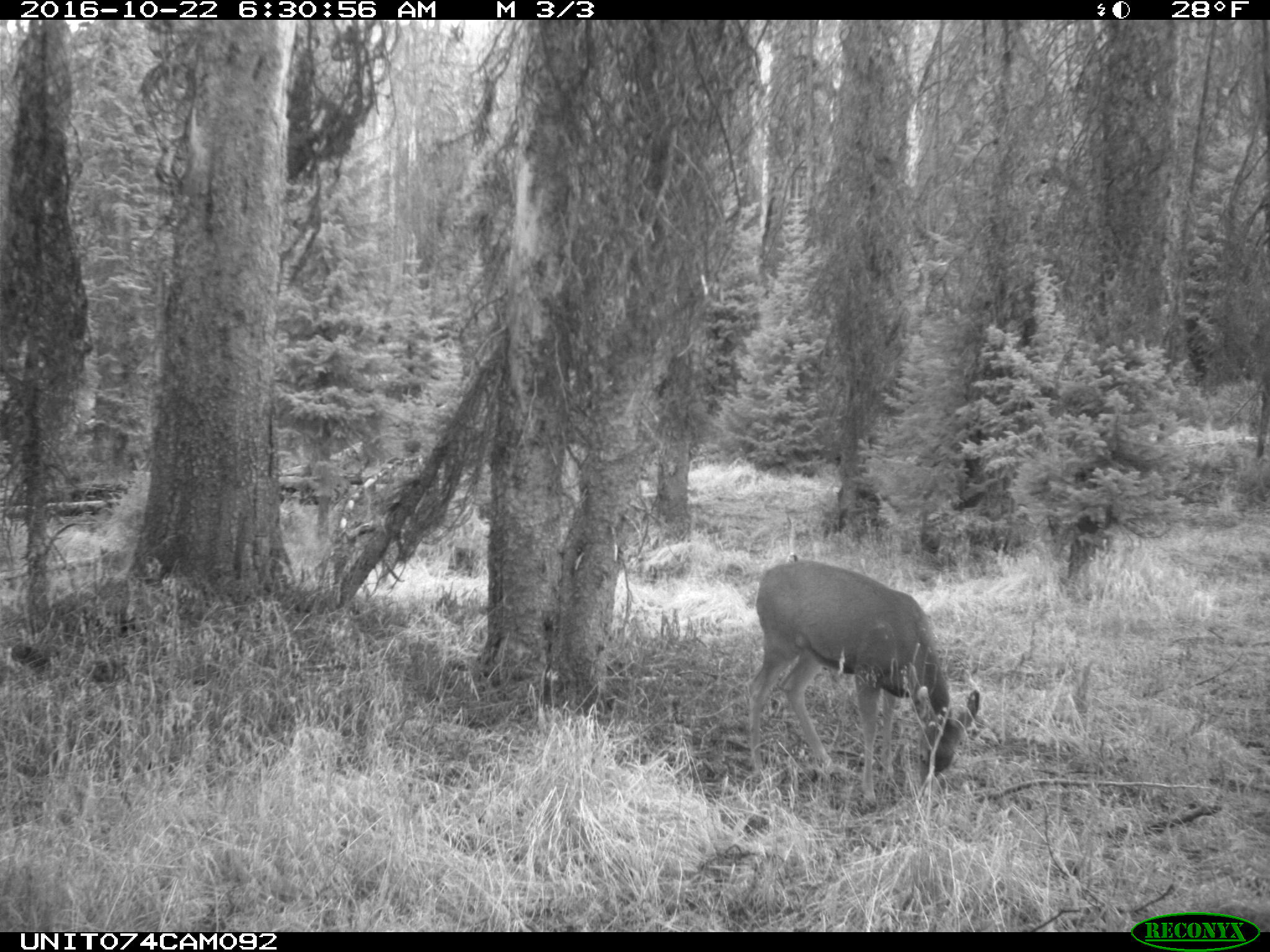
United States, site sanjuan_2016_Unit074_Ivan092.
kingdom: Animalia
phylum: Chordata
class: Mammalia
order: Artiodactyla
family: Cervidae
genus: Odocoileus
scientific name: Odocoileus hemionus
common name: mule deer